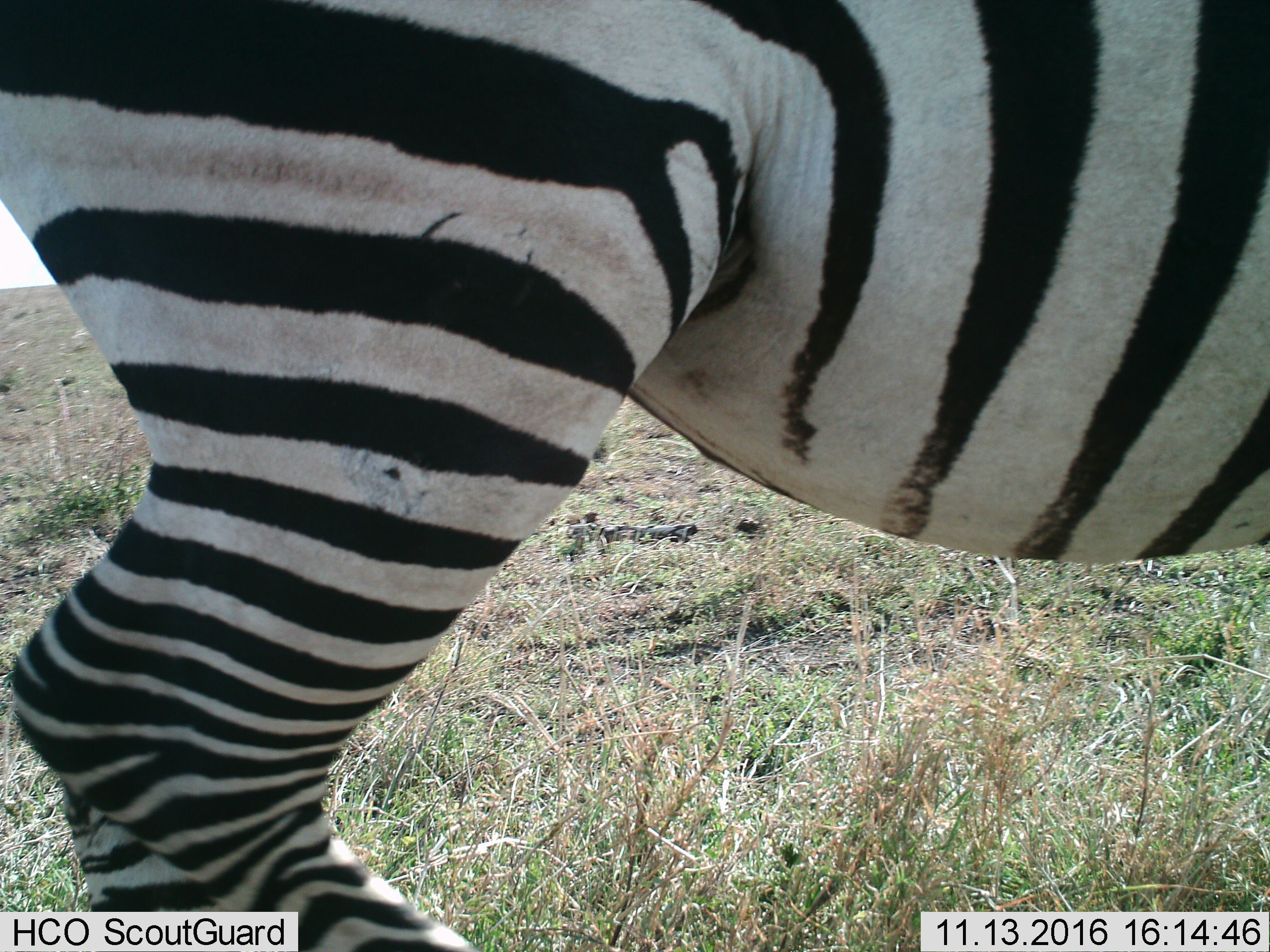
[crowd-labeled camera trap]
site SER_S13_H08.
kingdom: Animalia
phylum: Chordata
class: Mammalia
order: Perissodactyla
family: Equidae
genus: Equus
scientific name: Equus quagga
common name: plains zebra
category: zebraplains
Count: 1.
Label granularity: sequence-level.